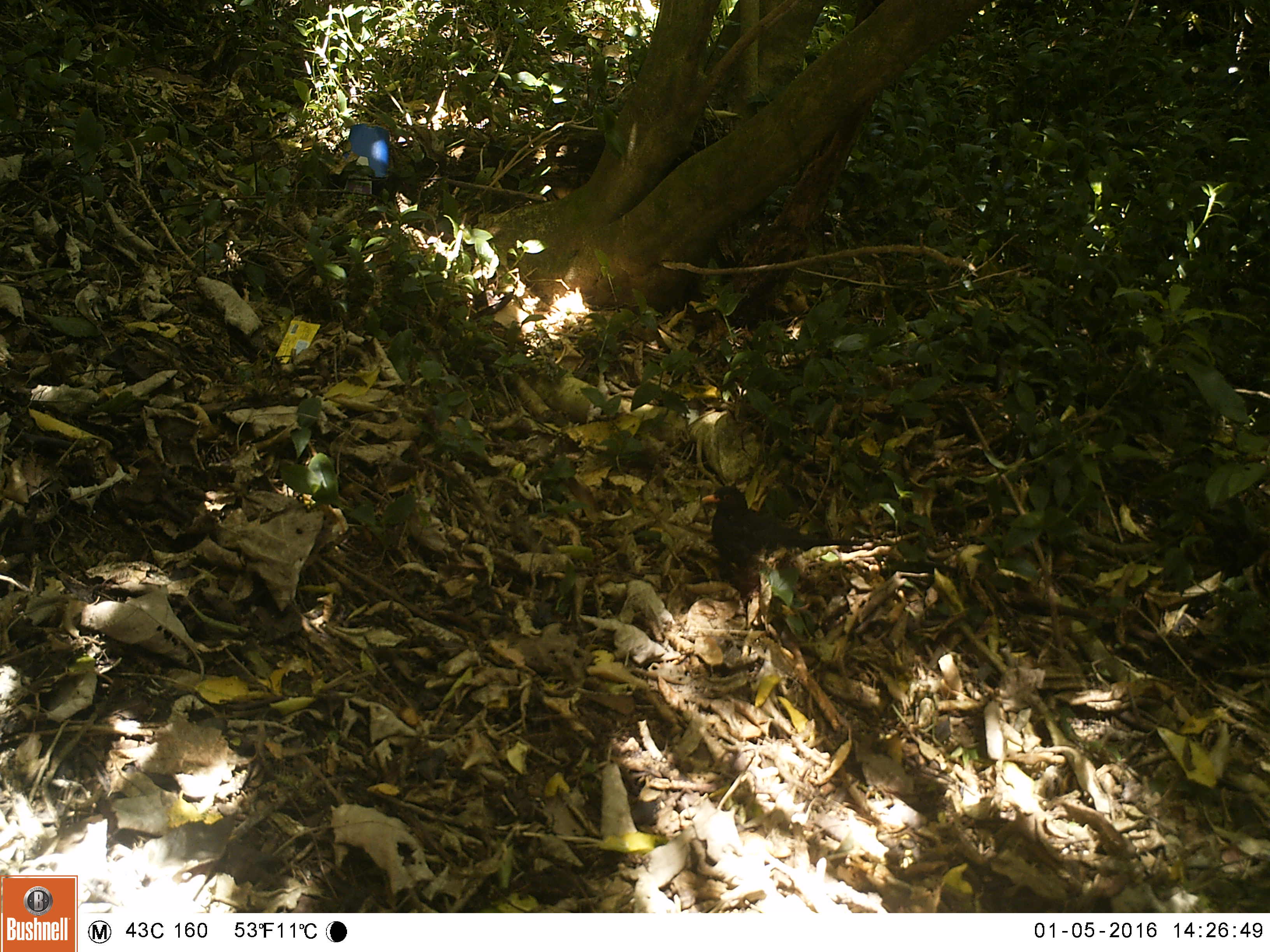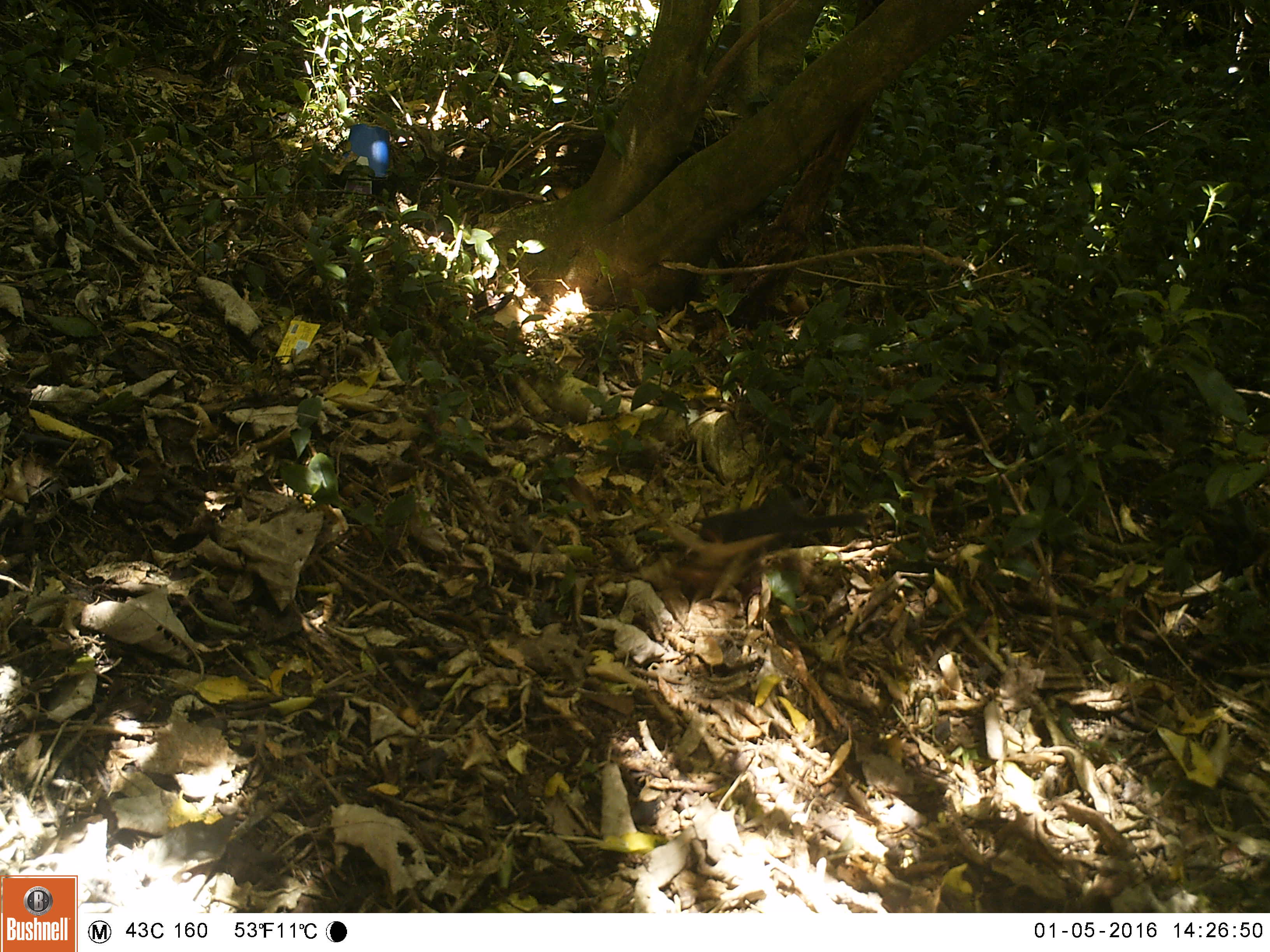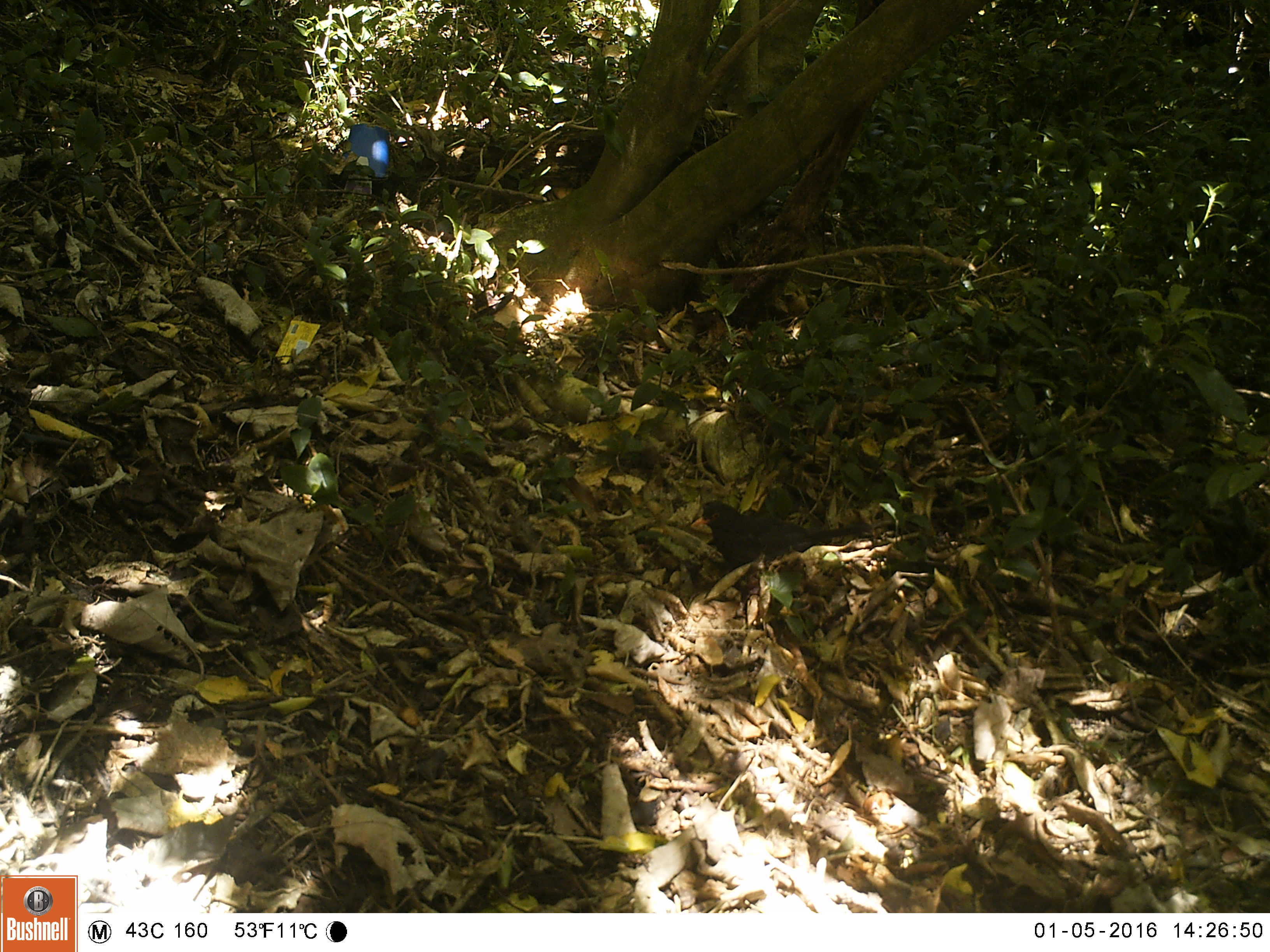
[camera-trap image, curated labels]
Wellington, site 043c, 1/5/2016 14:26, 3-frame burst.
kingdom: Animalia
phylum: Chordata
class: Aves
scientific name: Aves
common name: bird